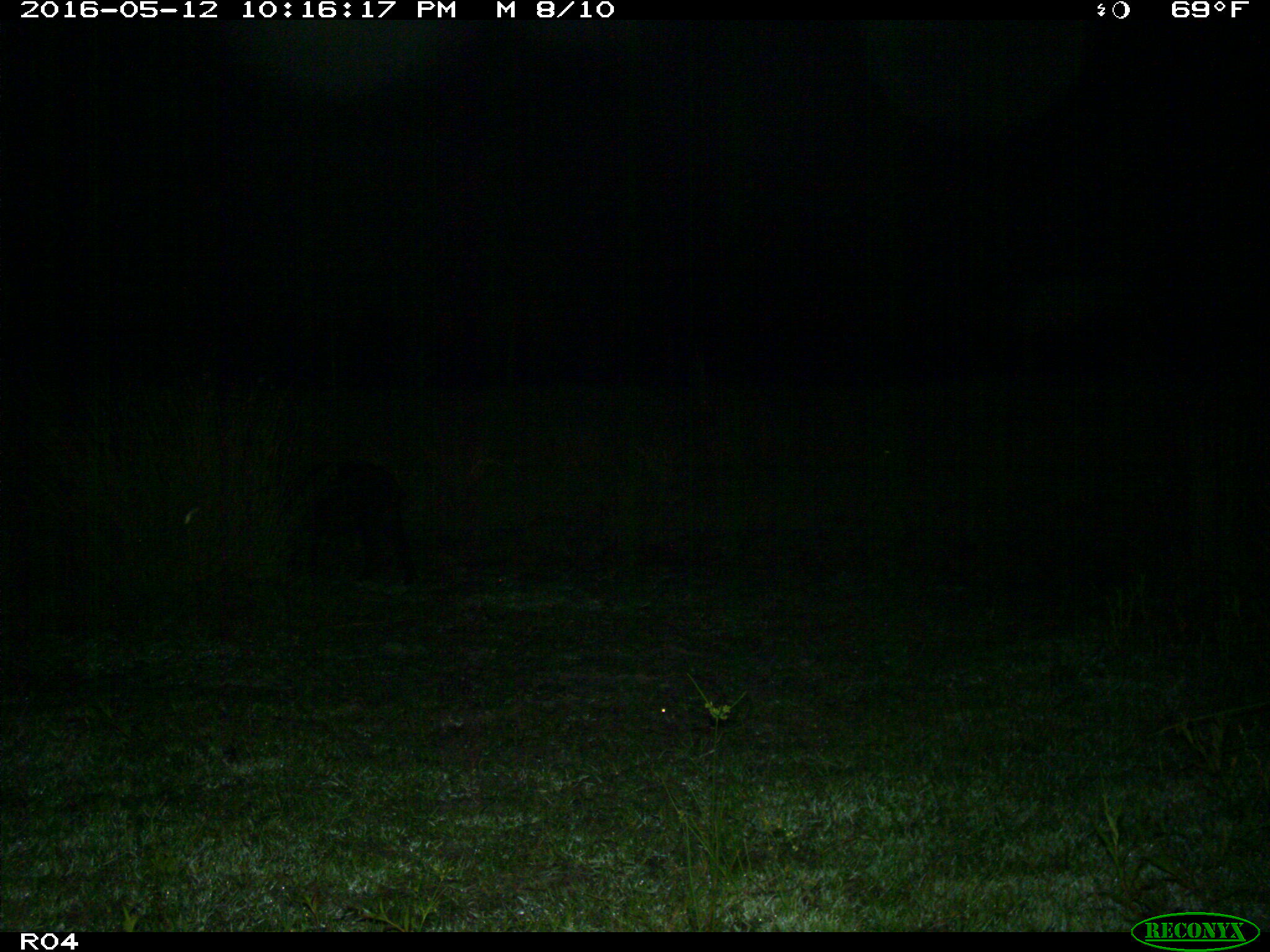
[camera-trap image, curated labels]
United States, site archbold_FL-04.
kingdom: Animalia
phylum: Chordata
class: Mammalia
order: Artiodactyla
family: Suidae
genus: Sus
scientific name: Sus scrofa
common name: wild boar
Sus scrofa (wild boar).